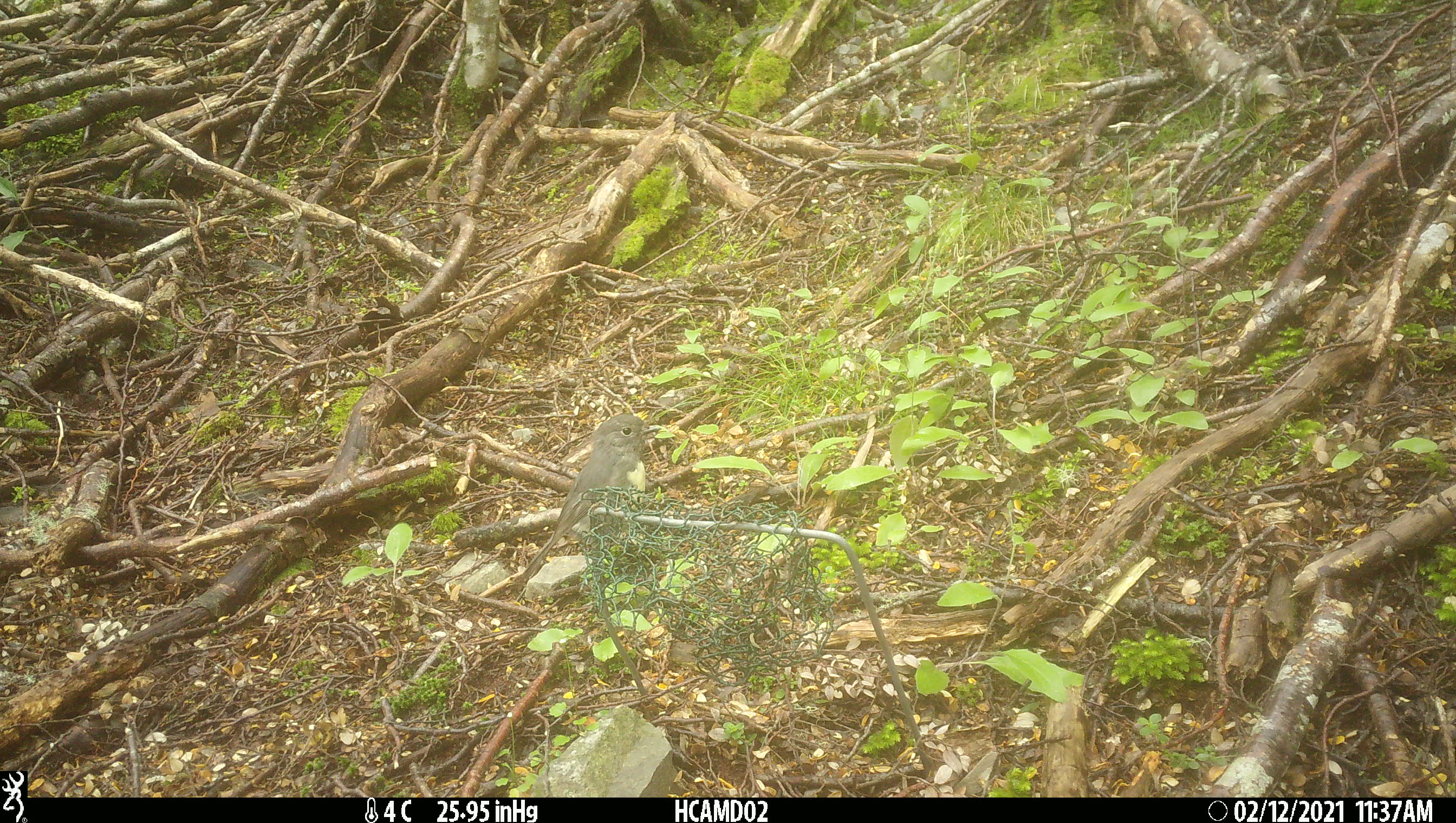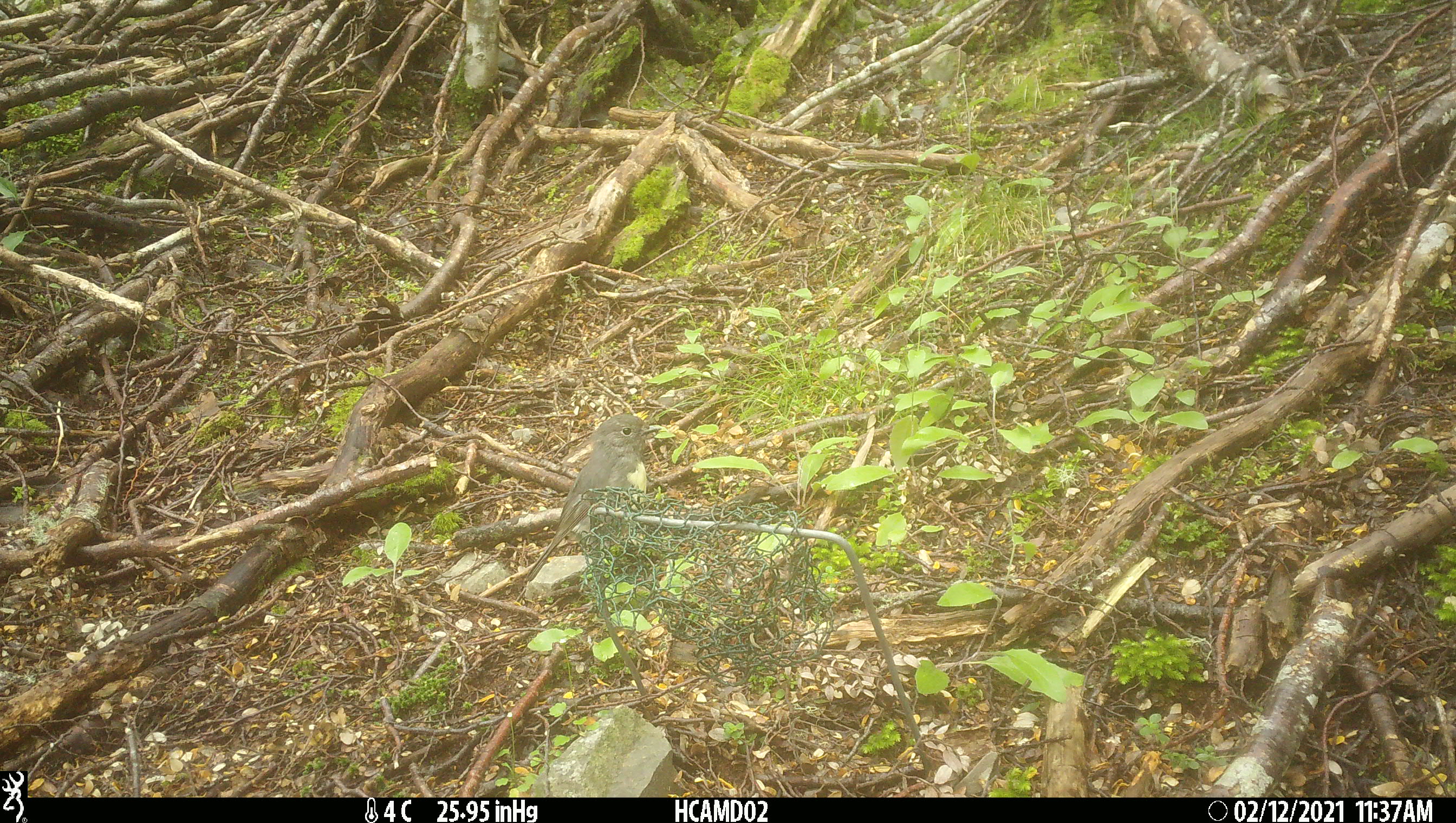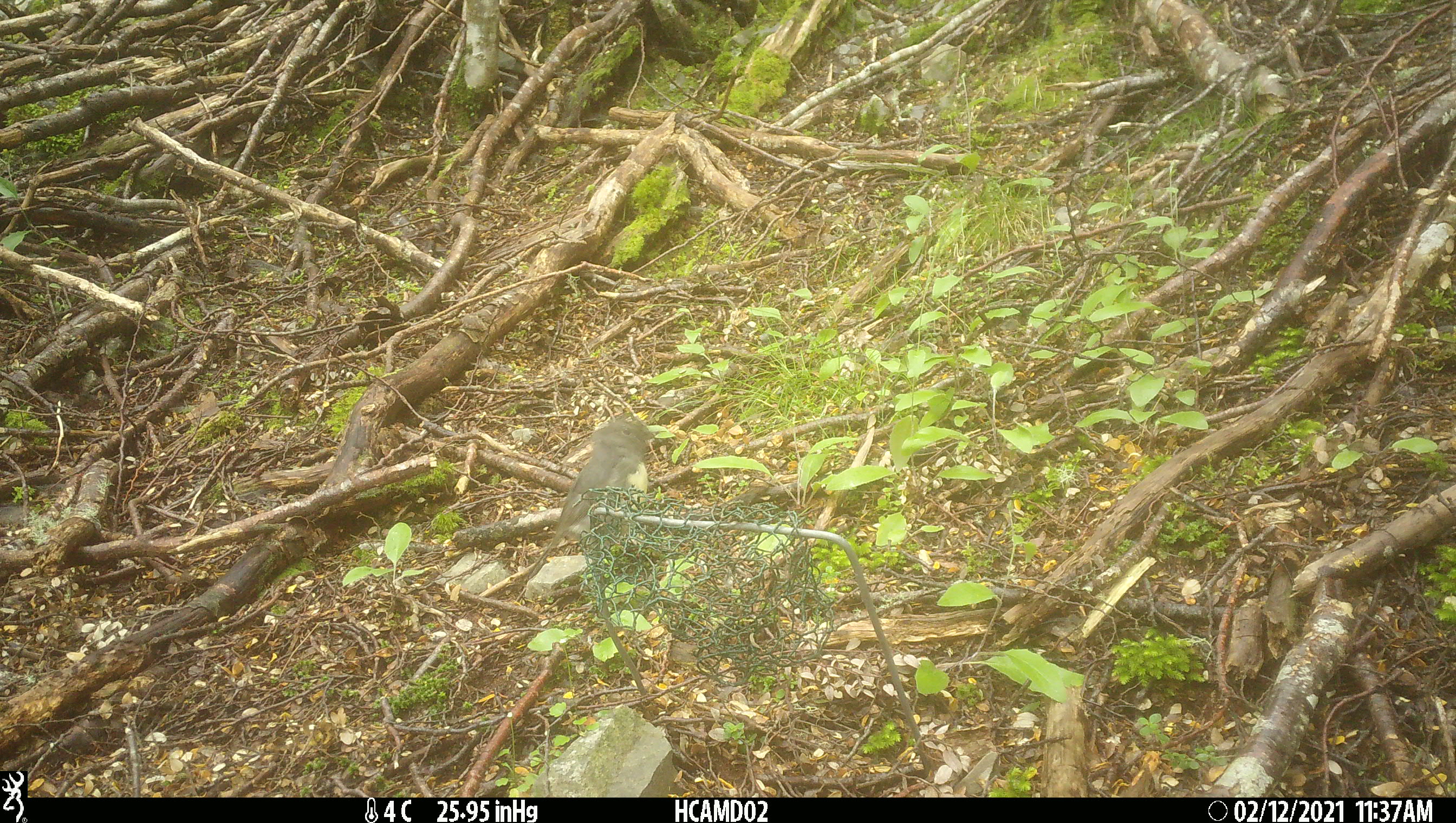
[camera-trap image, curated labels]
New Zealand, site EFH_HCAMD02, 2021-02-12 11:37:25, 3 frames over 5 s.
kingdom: Animalia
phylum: Chordata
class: Aves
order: Passeriformes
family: Petroicidae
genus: Petroica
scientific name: Petroica australis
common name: new zealand robin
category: robin